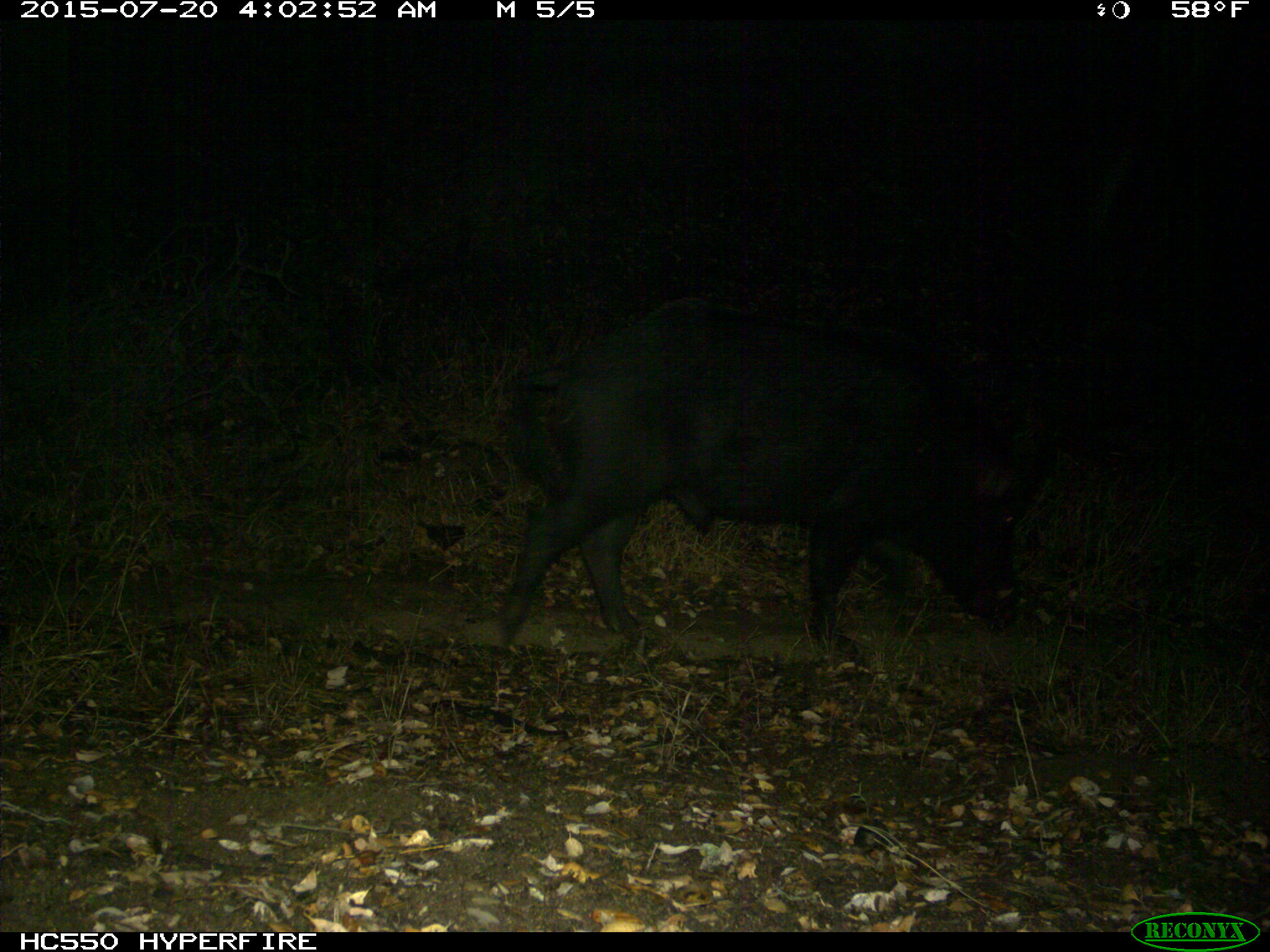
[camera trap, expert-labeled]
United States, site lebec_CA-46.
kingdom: Animalia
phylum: Chordata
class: Mammalia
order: Artiodactyla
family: Suidae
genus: Sus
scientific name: Sus scrofa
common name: wild boar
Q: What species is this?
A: Sus scrofa (wild boar).